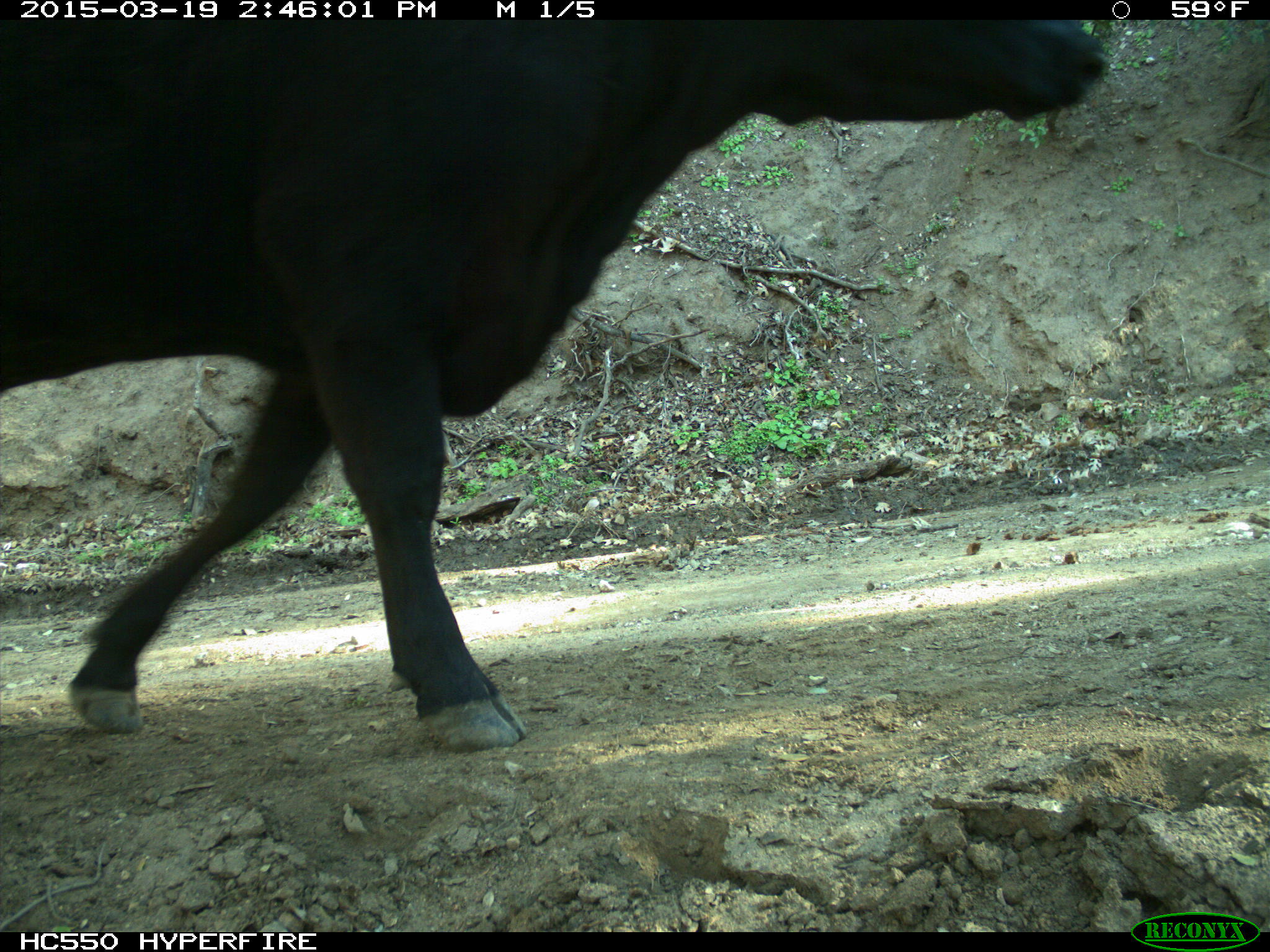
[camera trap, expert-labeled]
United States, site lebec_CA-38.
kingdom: Animalia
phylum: Chordata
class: Mammalia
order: Artiodactyla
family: Bovidae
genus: Bos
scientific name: Bos taurus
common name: domestic cow